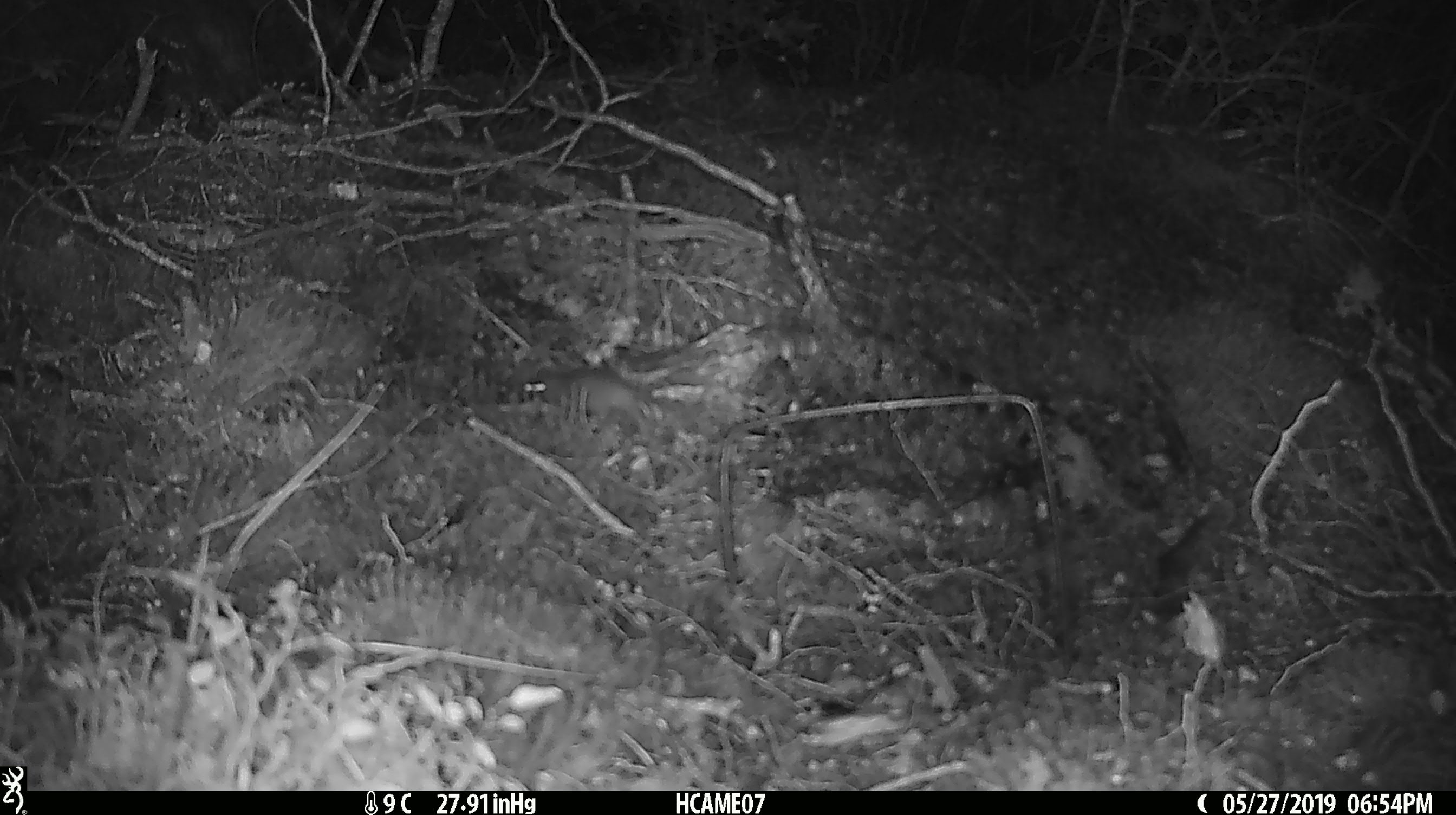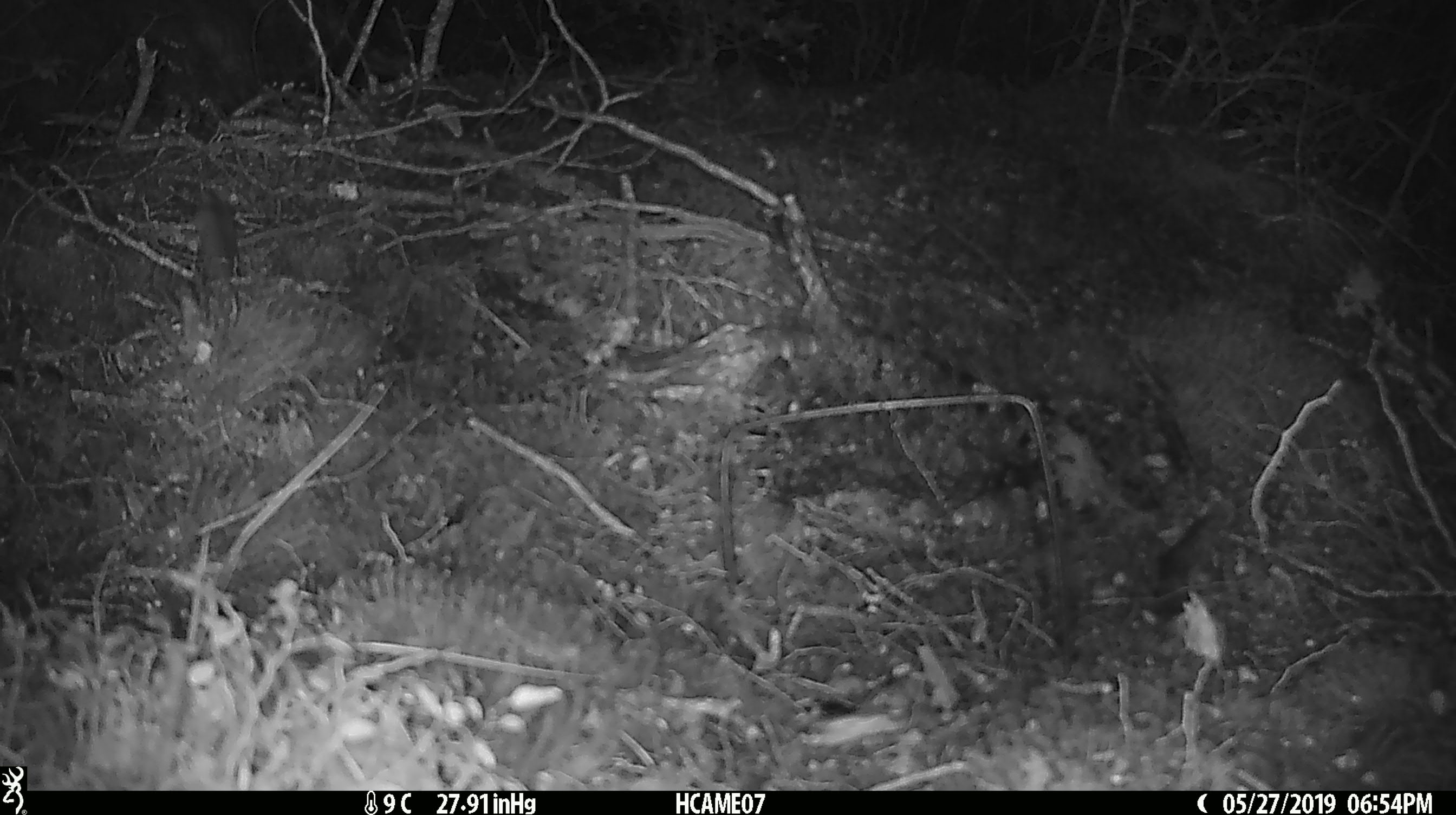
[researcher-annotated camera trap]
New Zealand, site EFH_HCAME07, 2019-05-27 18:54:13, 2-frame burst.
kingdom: Animalia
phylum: Chordata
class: Mammalia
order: Rodentia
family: Muridae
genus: Mus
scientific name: Mus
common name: mouse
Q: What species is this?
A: Mouse (Mus).